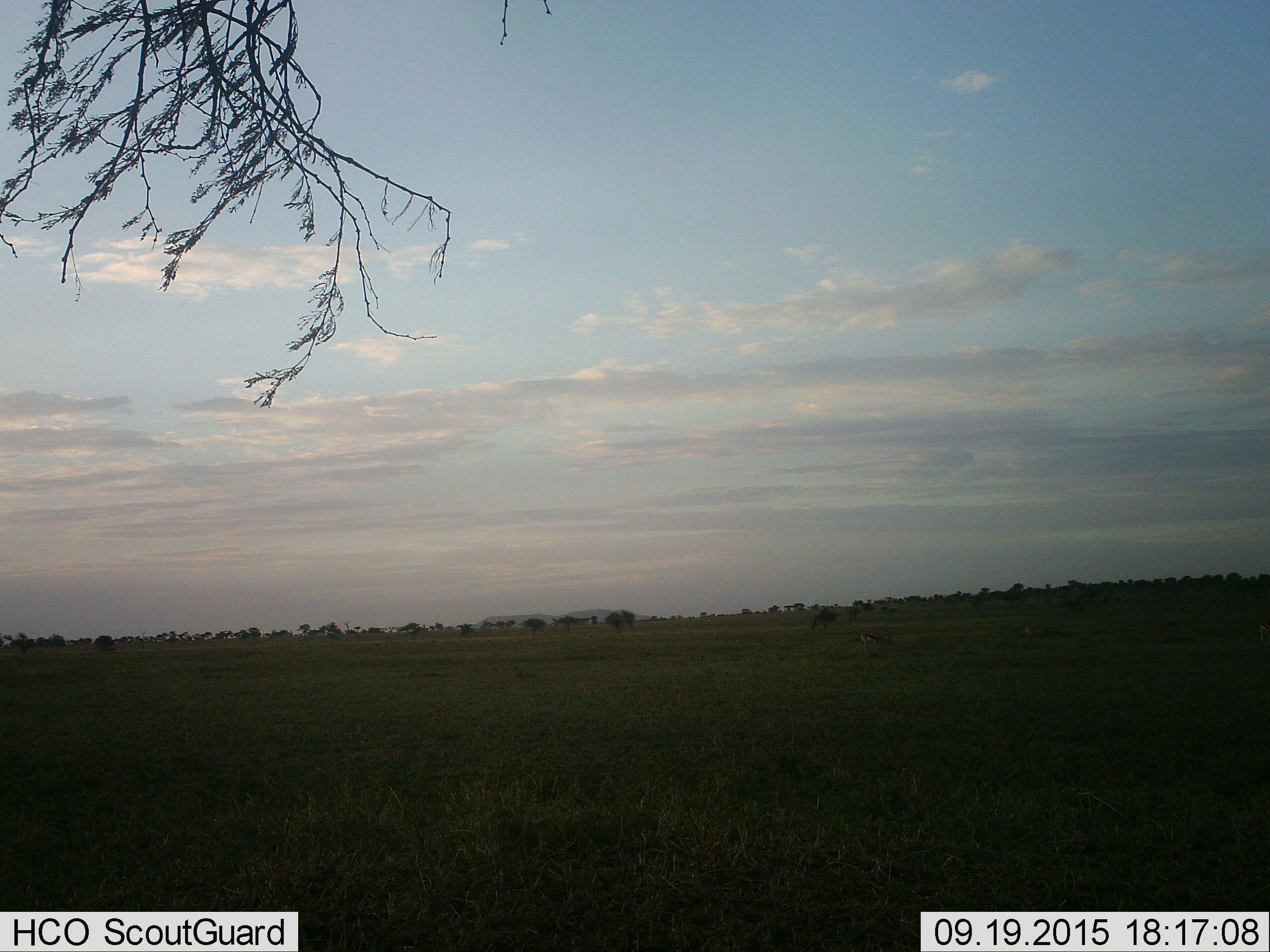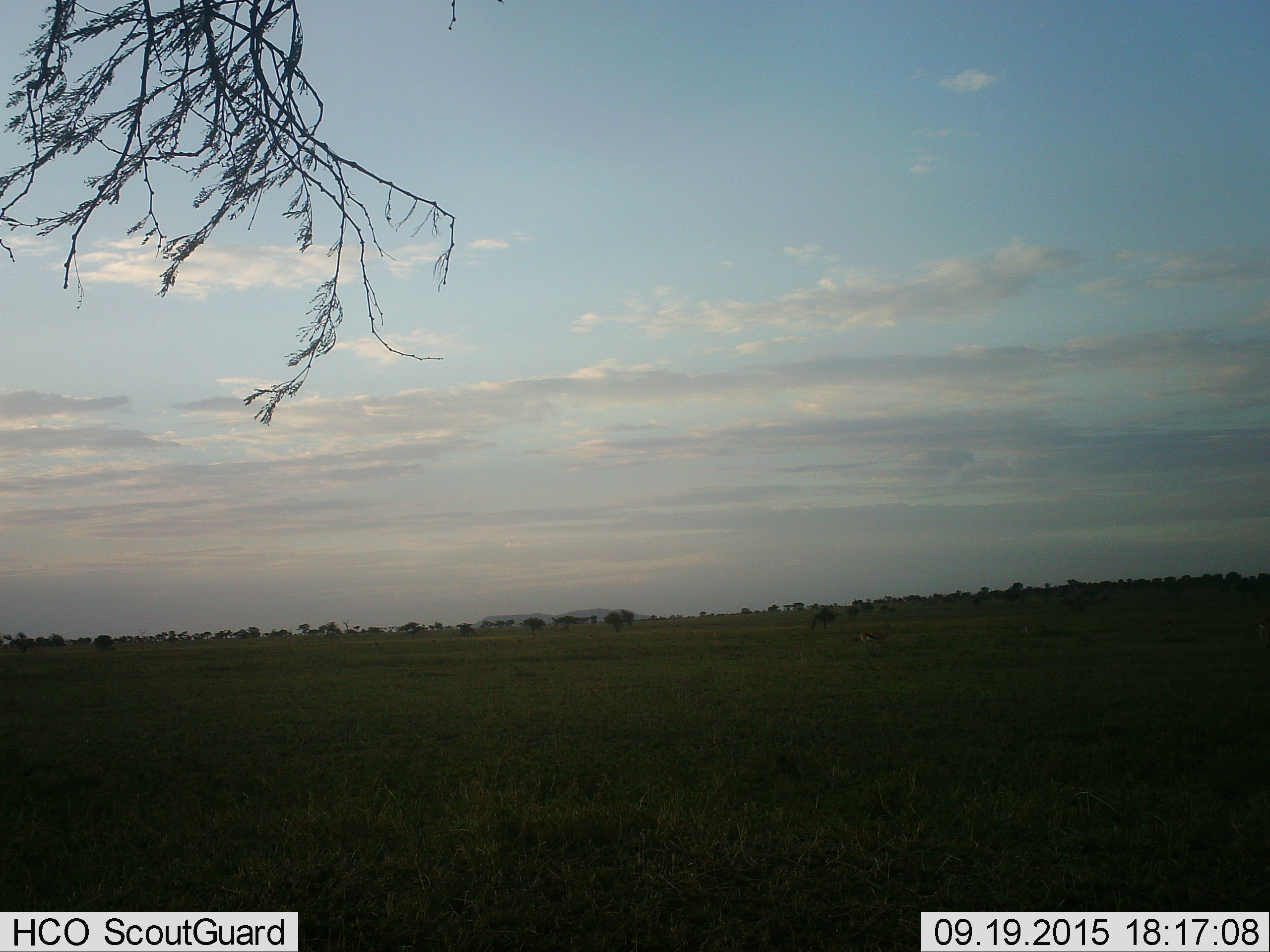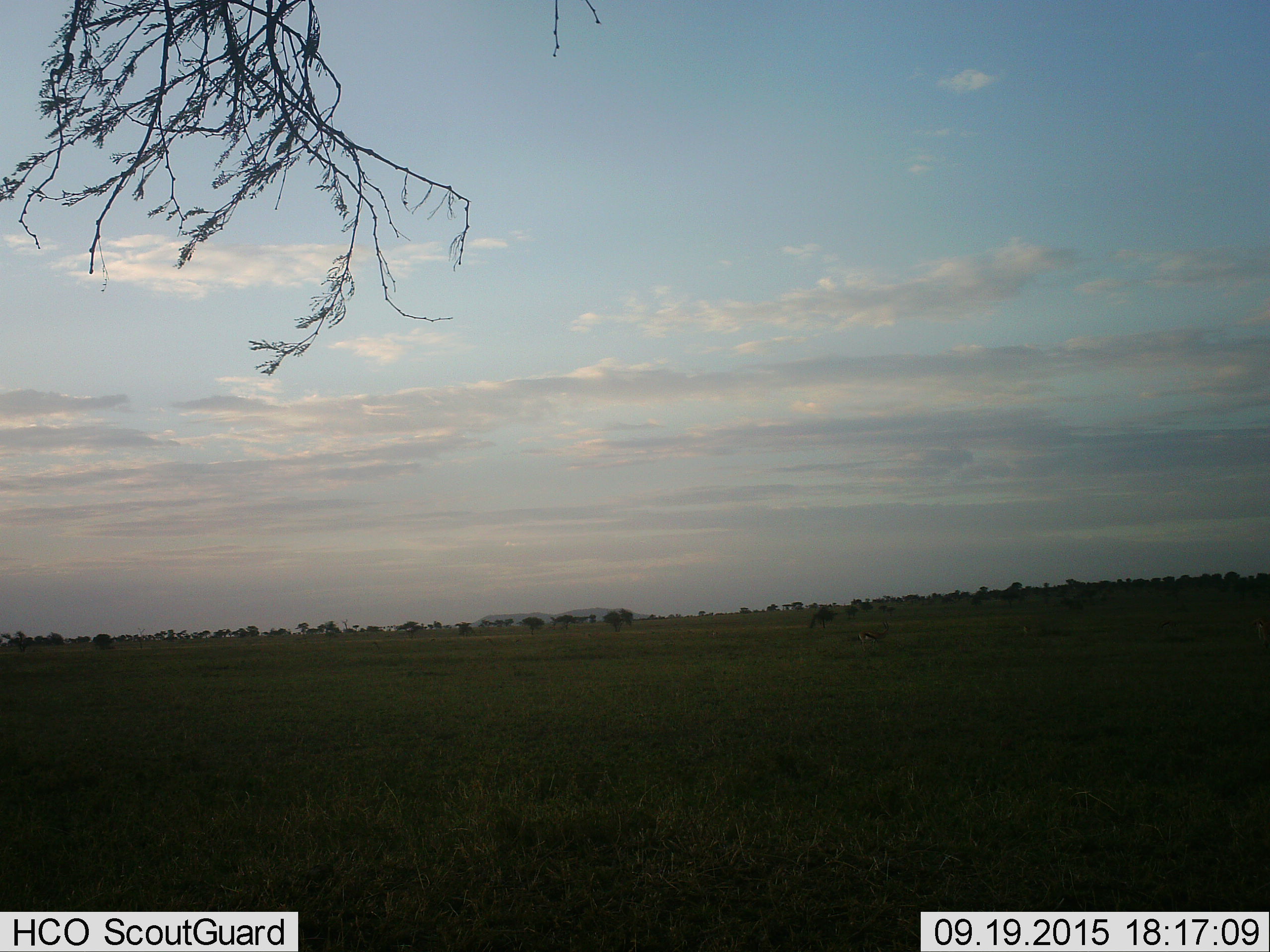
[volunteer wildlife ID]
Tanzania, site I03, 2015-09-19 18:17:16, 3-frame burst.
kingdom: Animalia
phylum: Chordata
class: Mammalia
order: Artiodactyla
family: Bovidae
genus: Eudorcas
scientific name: Eudorcas thomsonii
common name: thomson's gazelle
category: gazellethomsons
Gazellethomsons (thomson's gazelle) (Eudorcas thomsonii), count 3. Behavior (volunteer vote fractions): standing 38%, resting 0%, moving 25%, interacting 0%. Young present (vote fraction): 0%. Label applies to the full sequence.